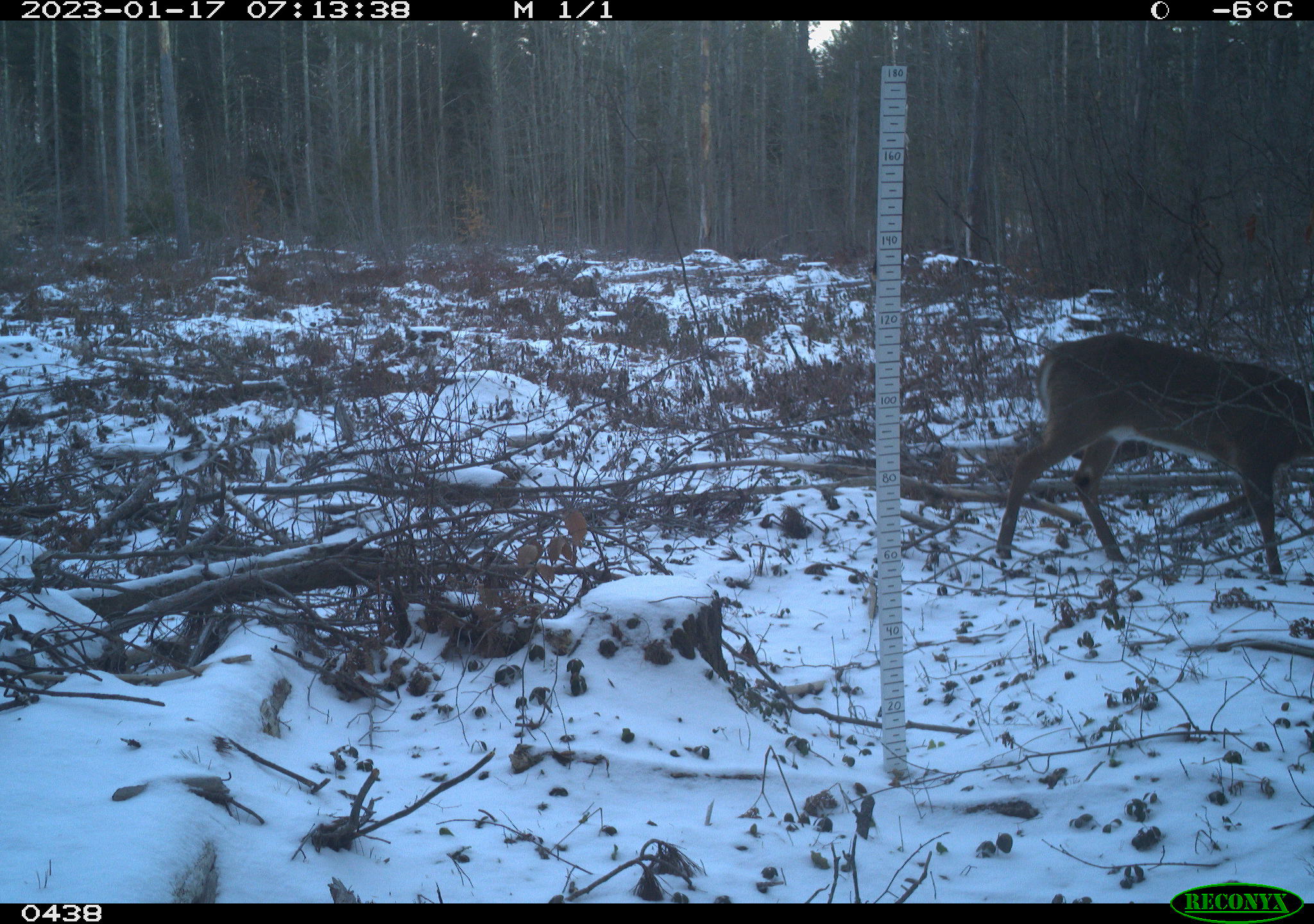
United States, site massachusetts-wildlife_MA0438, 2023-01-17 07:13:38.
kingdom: Animalia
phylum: Chordata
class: Mammalia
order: Artiodactyla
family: Cervidae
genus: Odocoileus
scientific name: Odocoileus virginianus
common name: white-tailed deer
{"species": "white-tailed deer (Odocoileus virginianus)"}